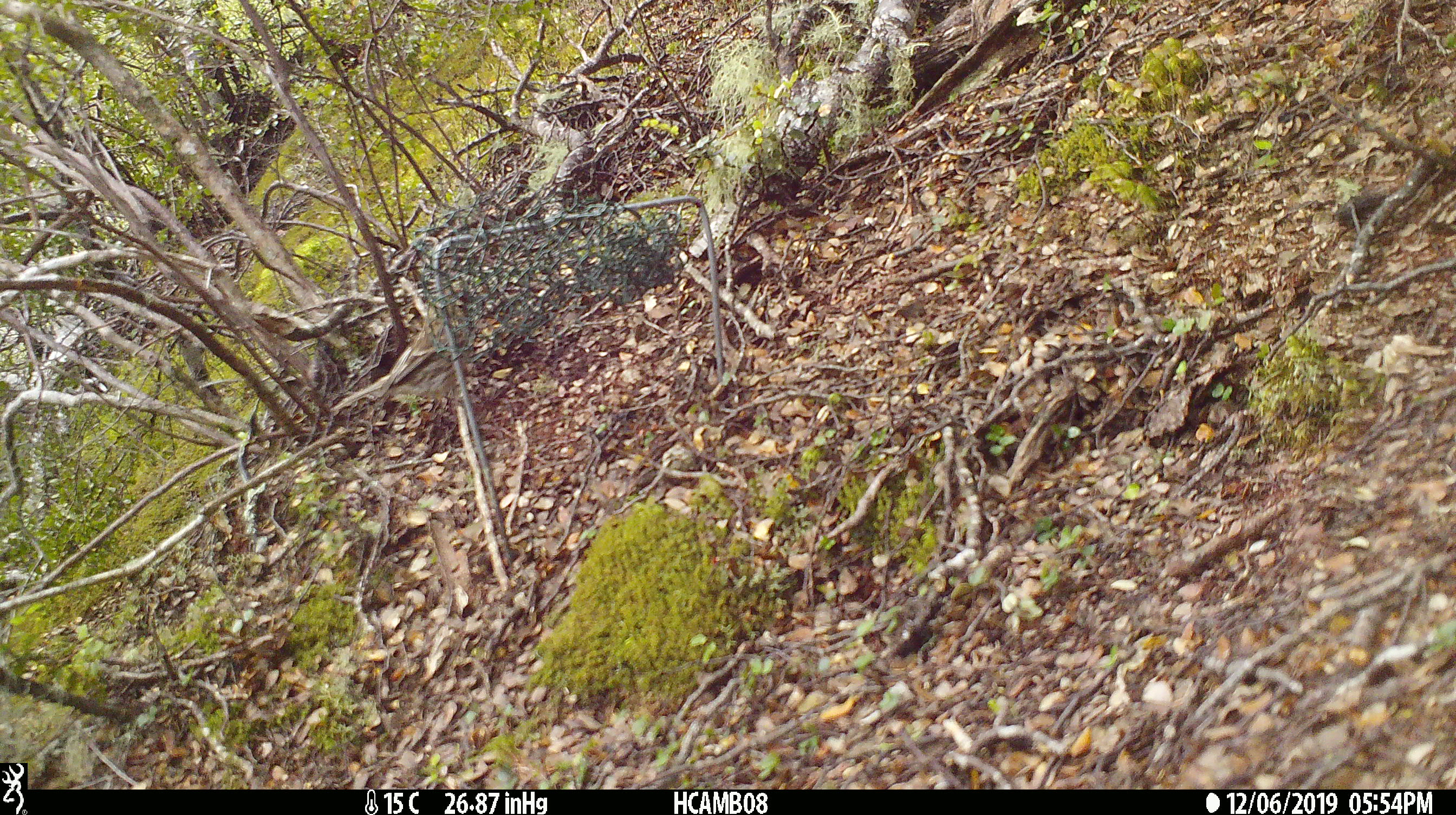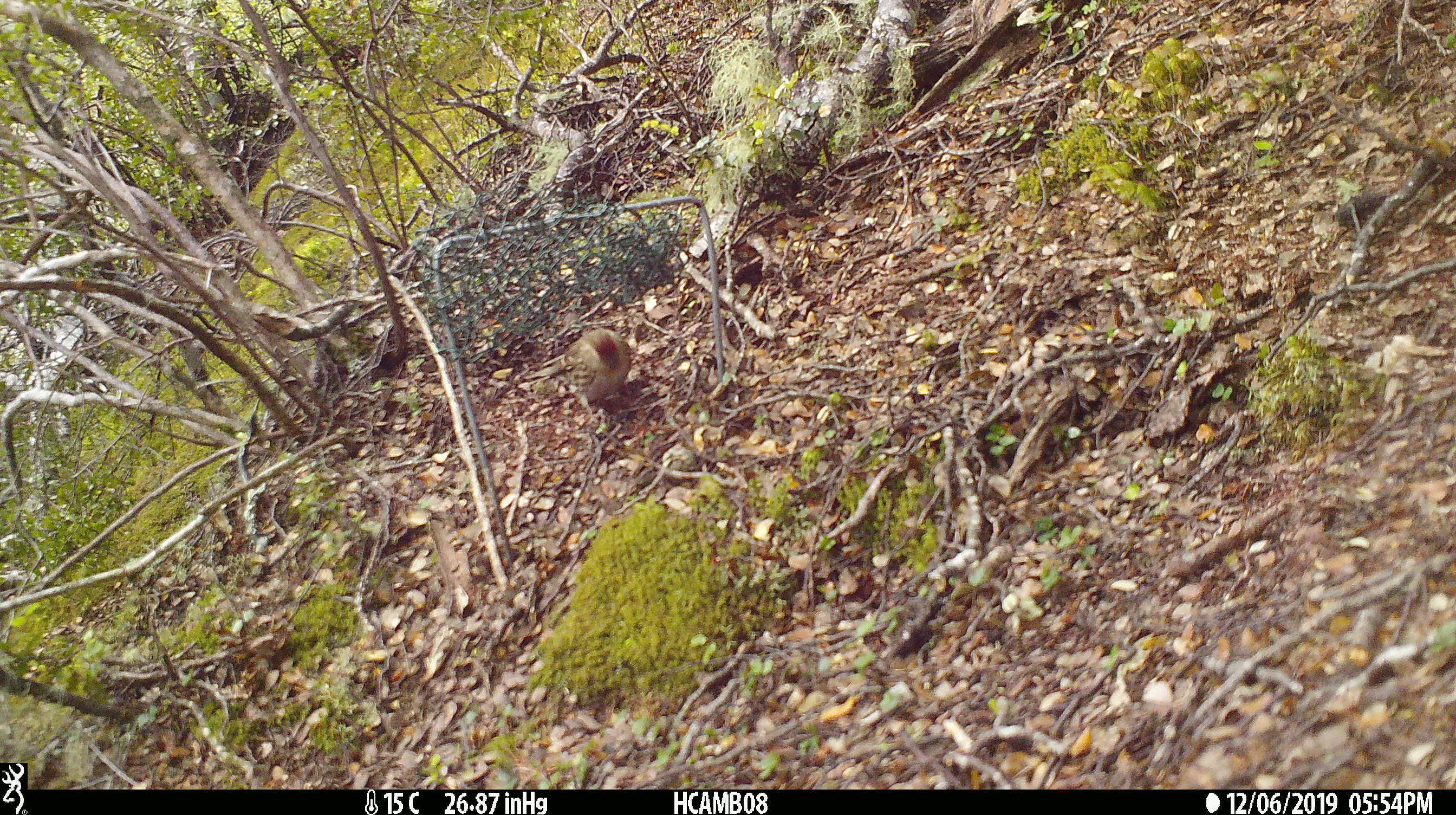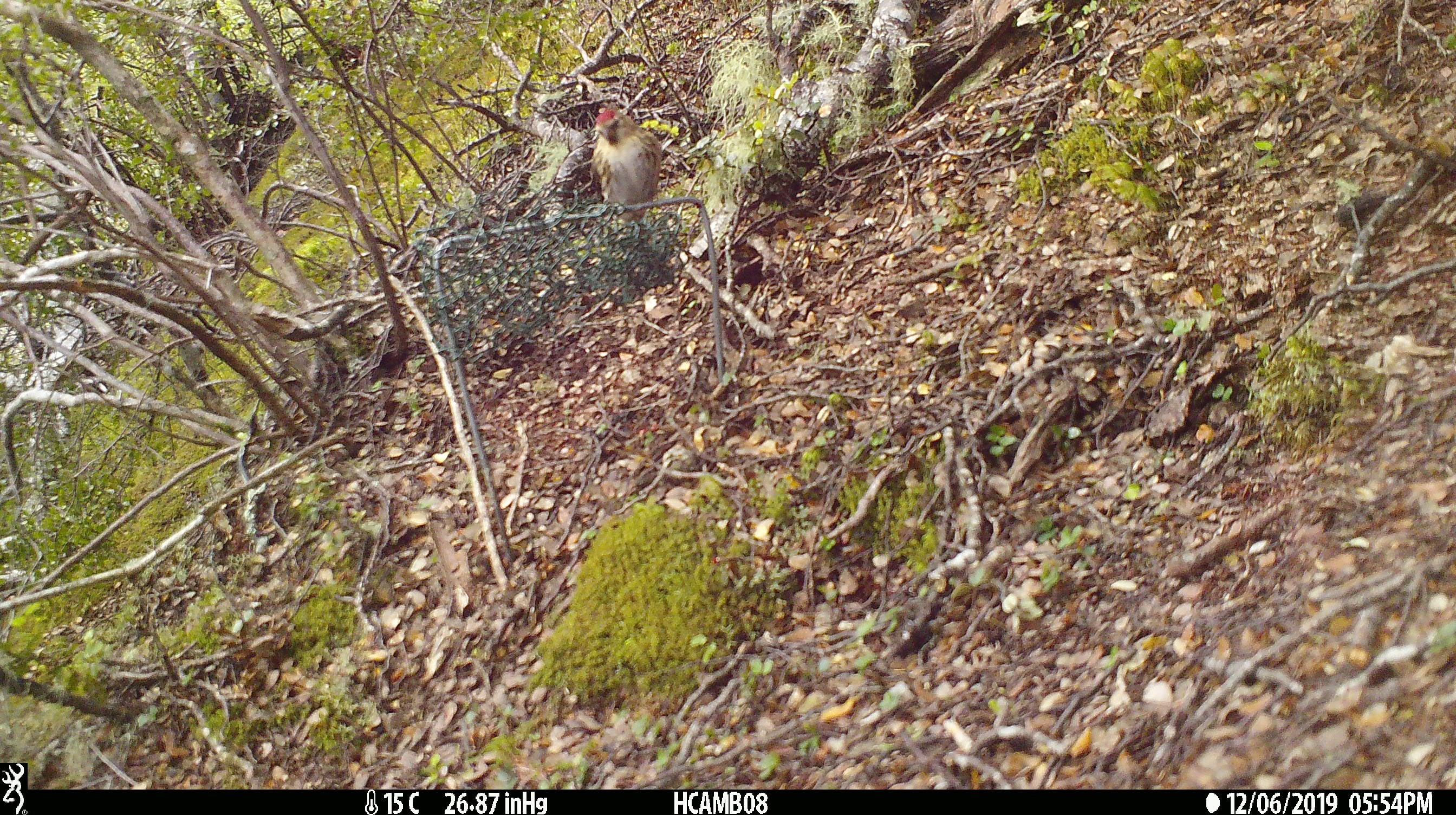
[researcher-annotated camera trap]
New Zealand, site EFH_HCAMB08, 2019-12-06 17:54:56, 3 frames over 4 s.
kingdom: Animalia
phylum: Chordata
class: Aves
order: Passeriformes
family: Fringillidae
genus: Acanthis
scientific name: Acanthis flammea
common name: common redpoll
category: redpoll